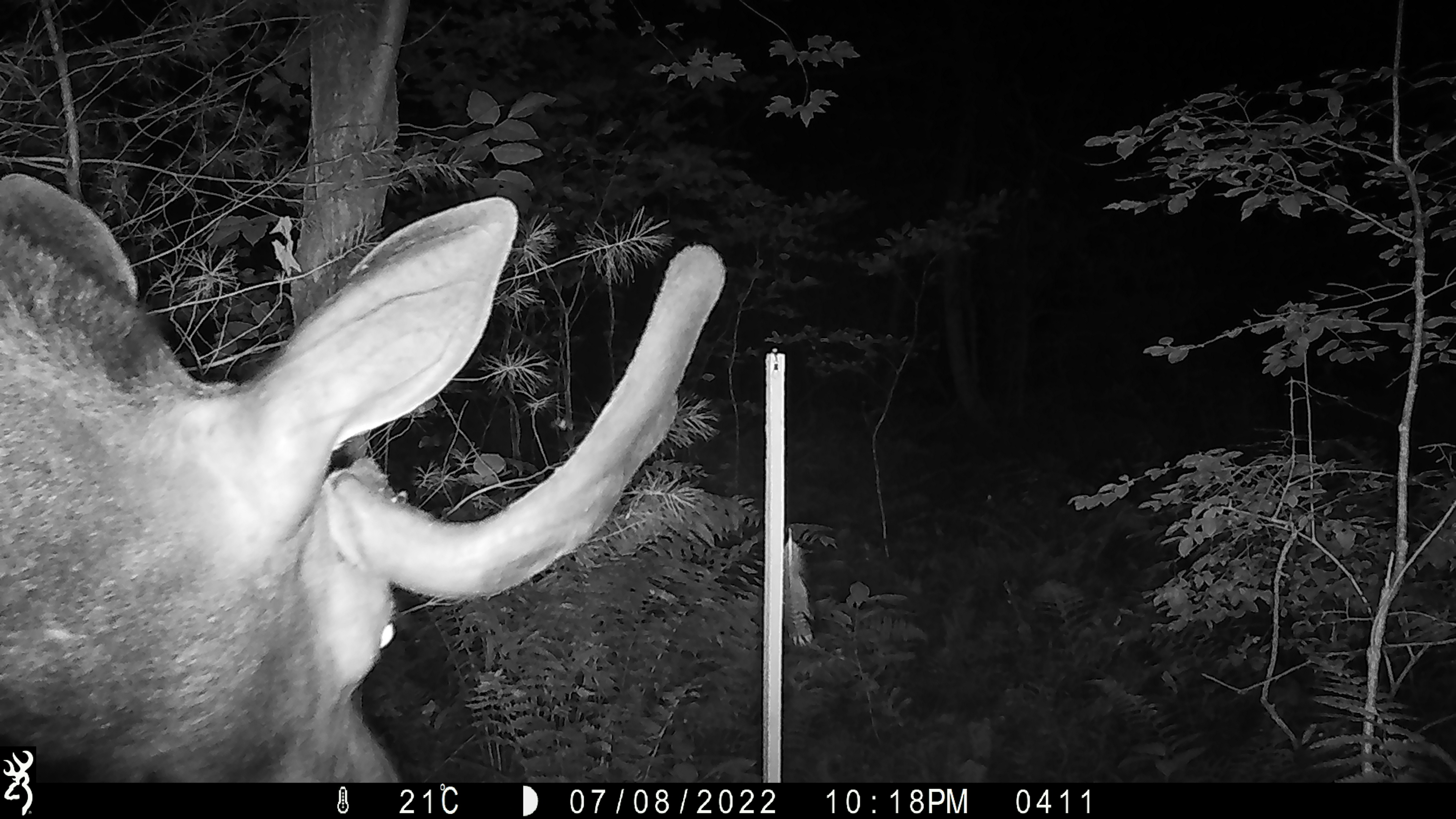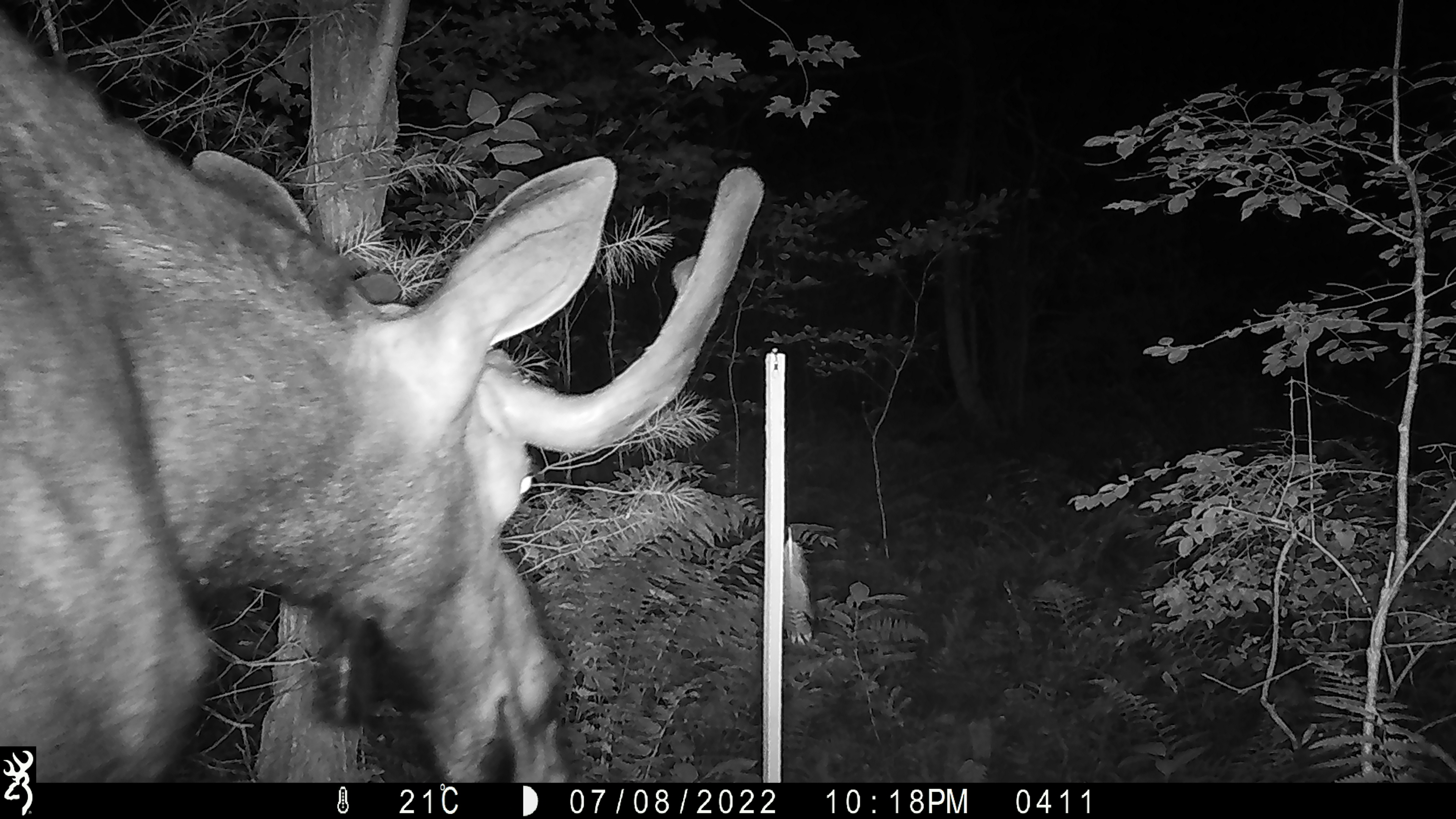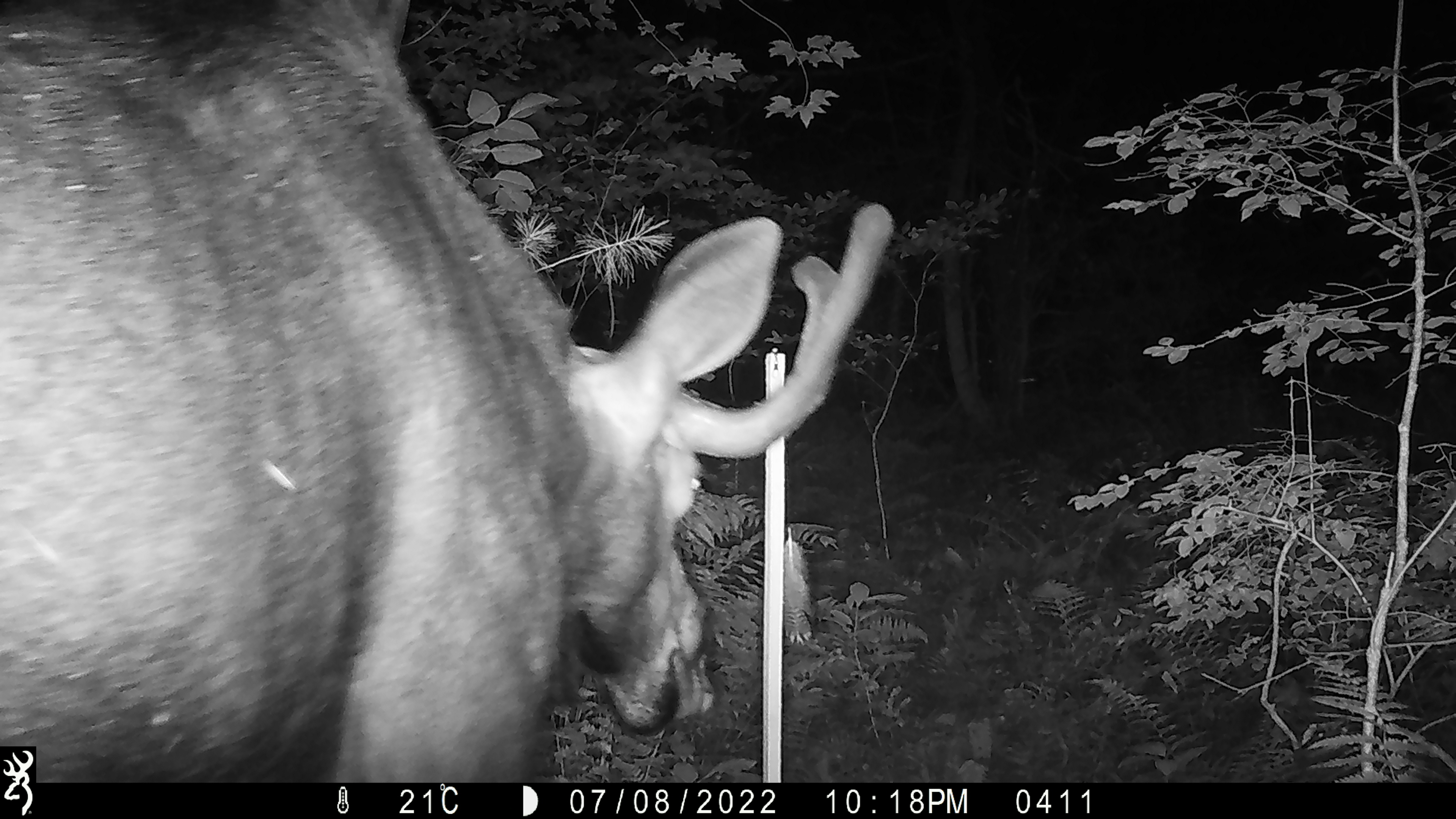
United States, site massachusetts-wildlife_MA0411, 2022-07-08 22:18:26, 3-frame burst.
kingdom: Animalia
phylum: Chordata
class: Mammalia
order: Artiodactyla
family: Cervidae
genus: Alces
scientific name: Alces alces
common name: moose